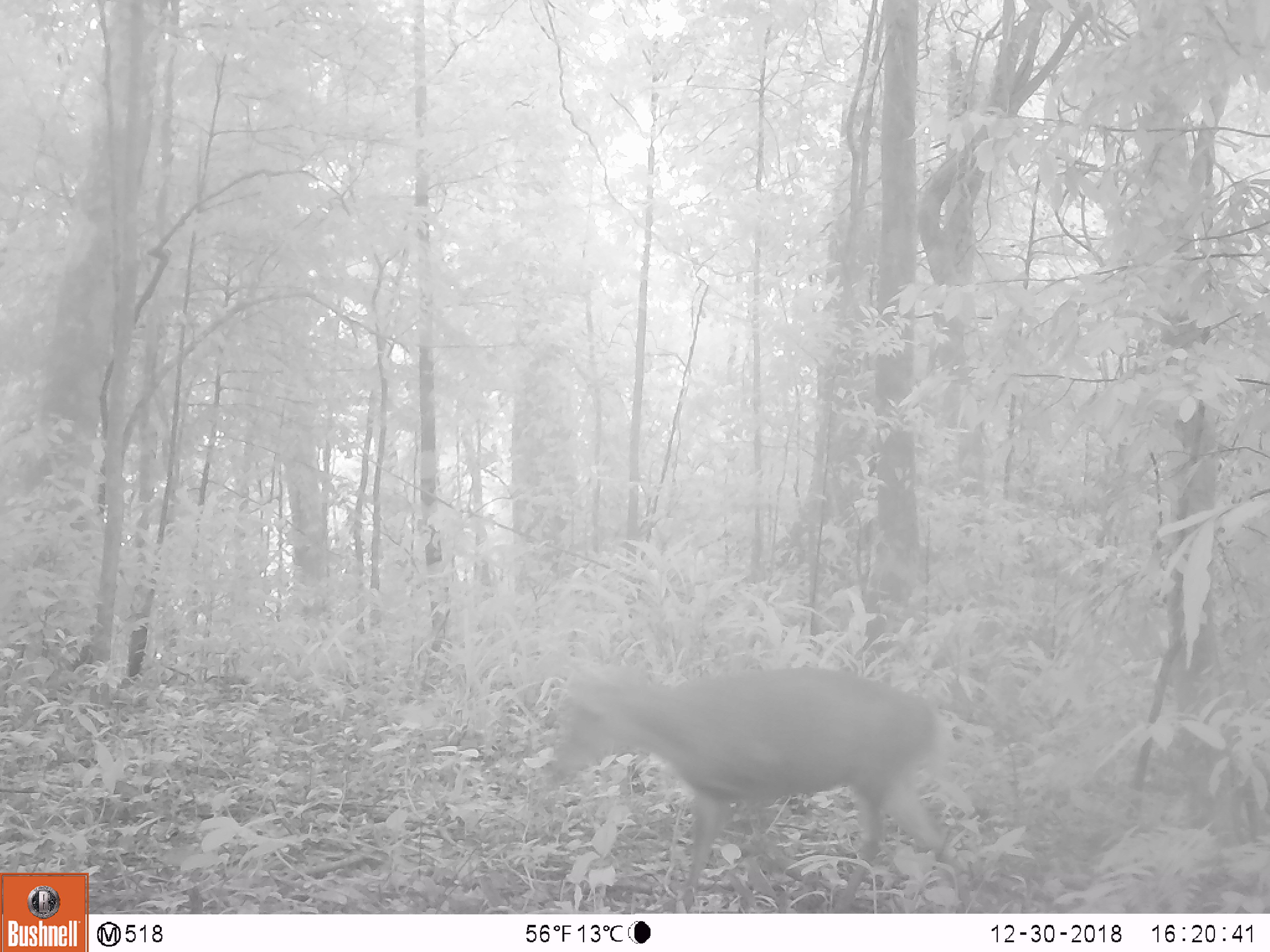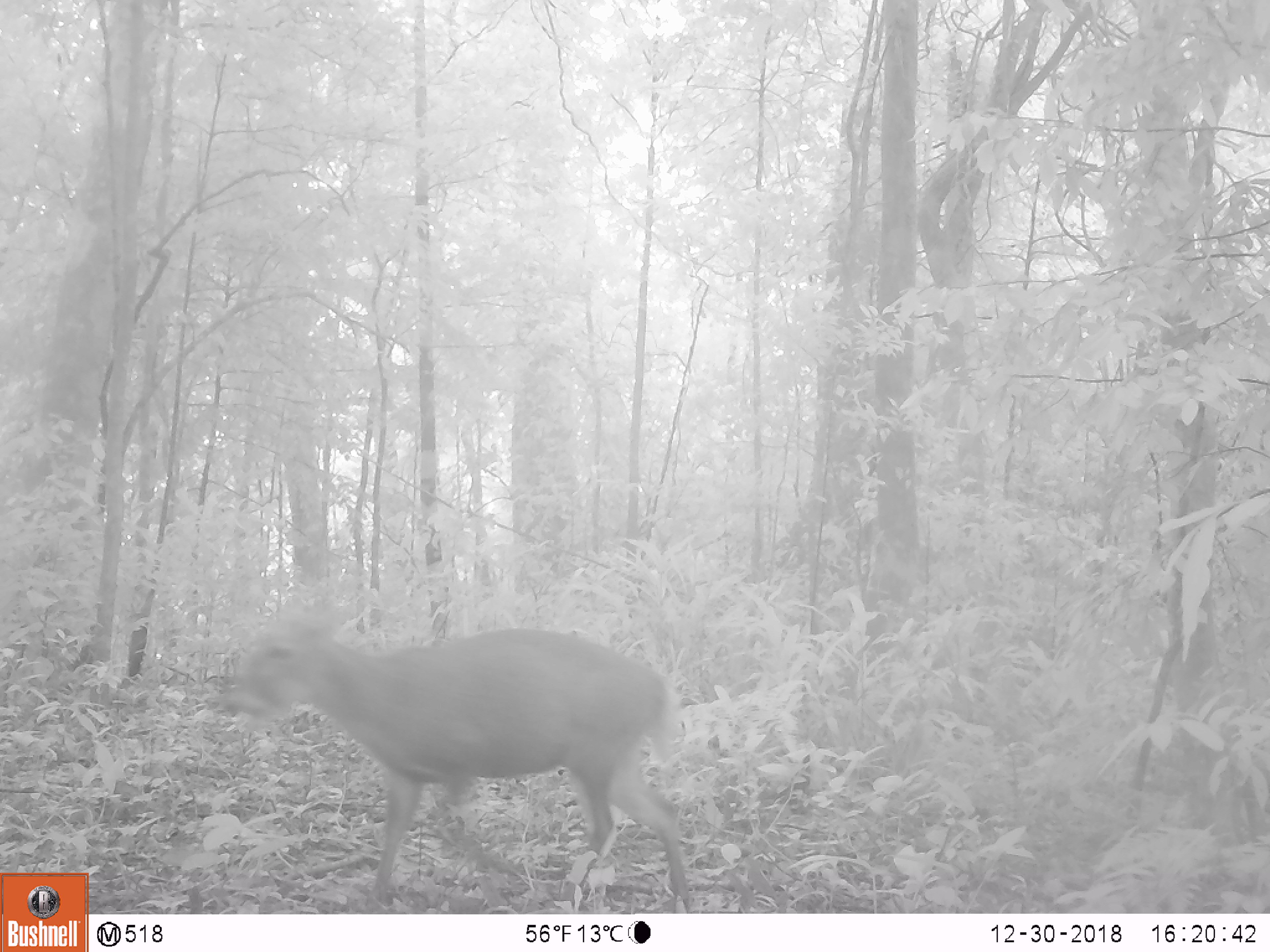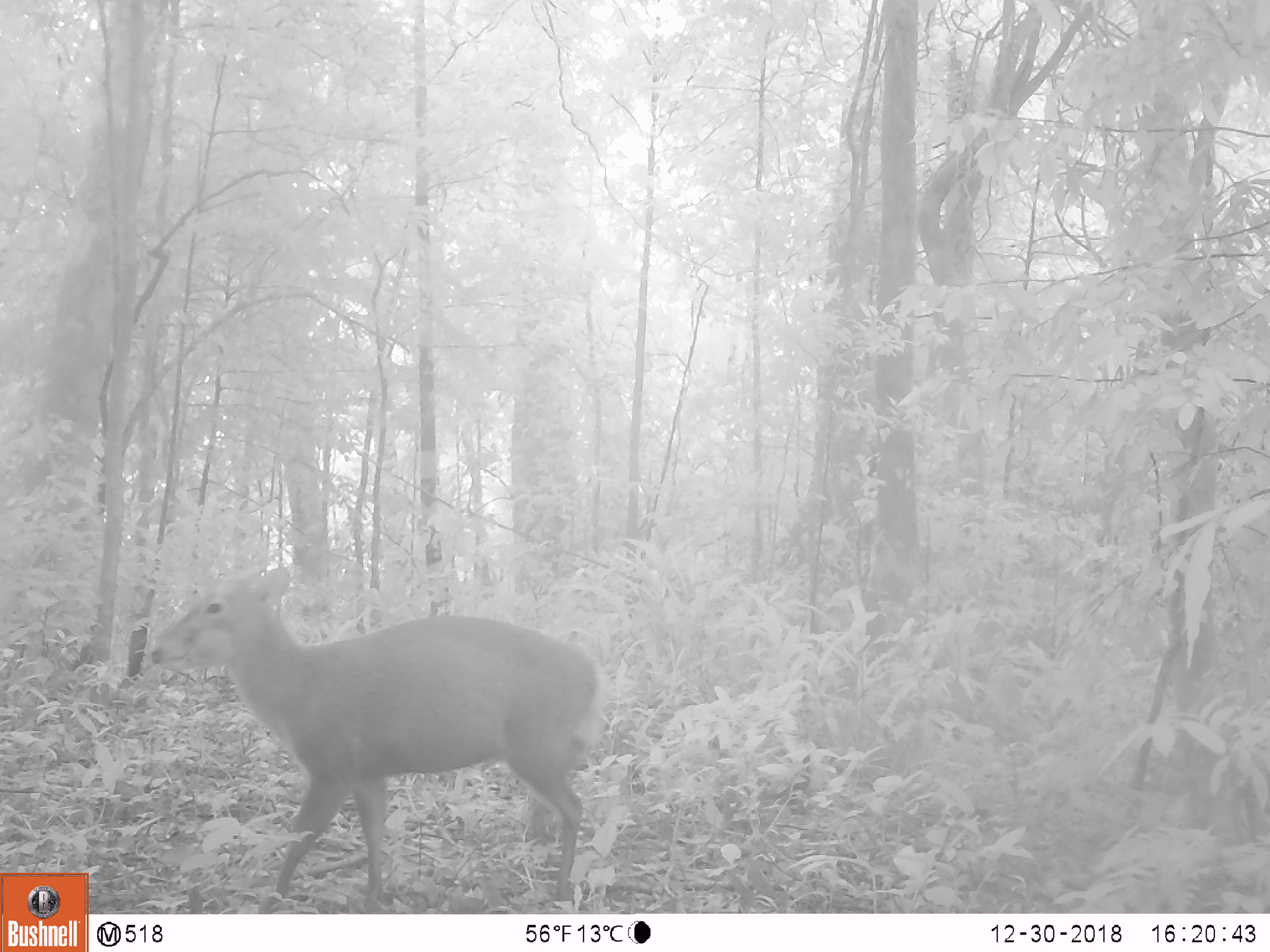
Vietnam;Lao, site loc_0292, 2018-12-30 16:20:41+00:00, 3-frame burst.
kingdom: Animalia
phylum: Chordata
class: Mammalia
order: Artiodactyla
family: Cervidae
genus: Muntiacus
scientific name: Muntiacus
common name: muntjacs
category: unidentified muntjac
Unidentified muntjac (muntjacs) (Muntiacus). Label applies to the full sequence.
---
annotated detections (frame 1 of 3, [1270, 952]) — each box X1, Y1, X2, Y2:
unidentified muntjac: 548, 645, 977, 911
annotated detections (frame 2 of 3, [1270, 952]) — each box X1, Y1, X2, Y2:
unidentified muntjac: 220, 595, 694, 912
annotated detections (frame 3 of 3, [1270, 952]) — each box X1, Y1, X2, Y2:
unidentified muntjac: 146, 563, 604, 914